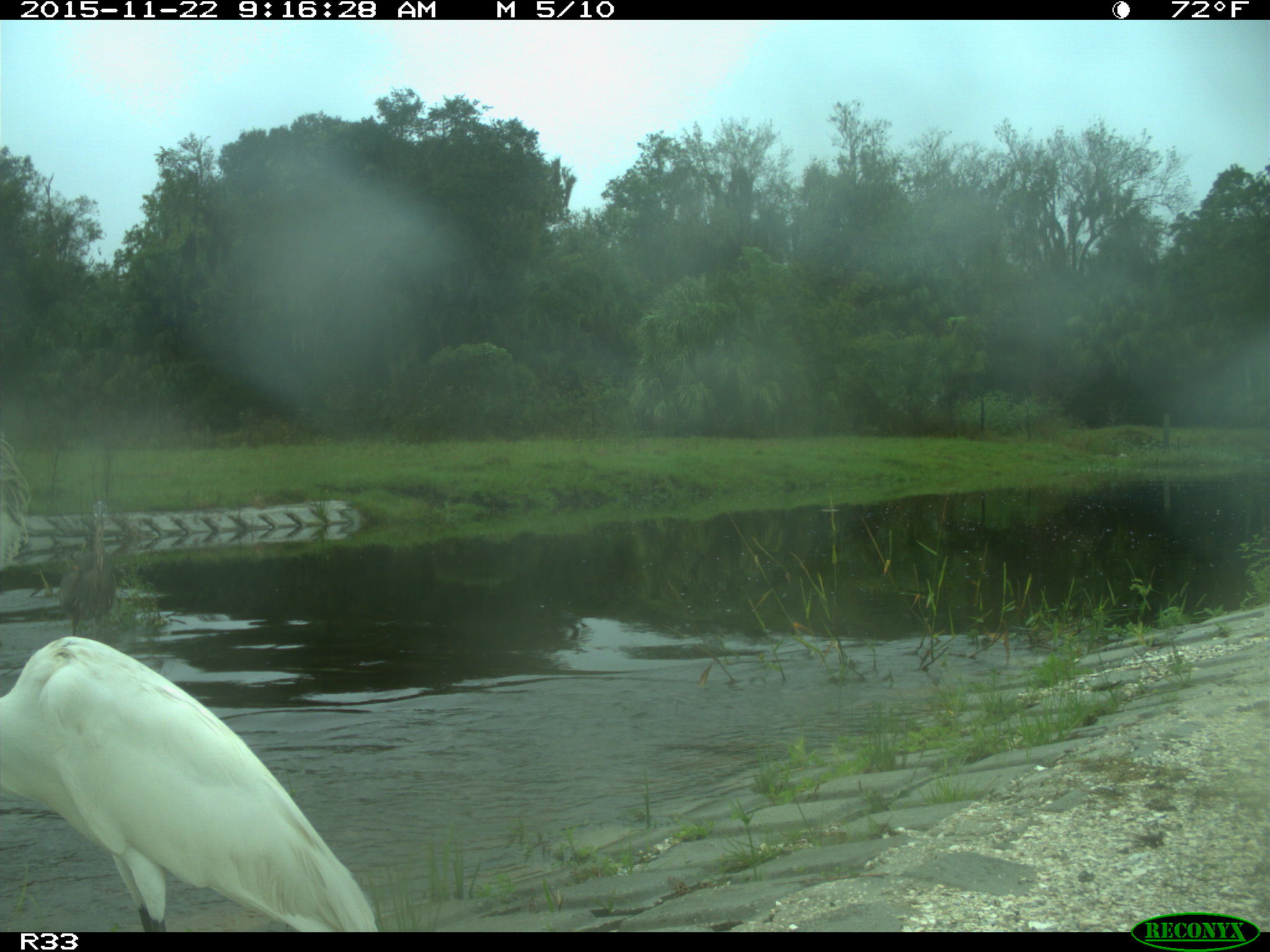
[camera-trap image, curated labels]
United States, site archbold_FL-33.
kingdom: Animalia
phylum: Chordata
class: Aves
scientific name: Aves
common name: birds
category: unidentified bird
Unidentified bird (birds) (Aves).